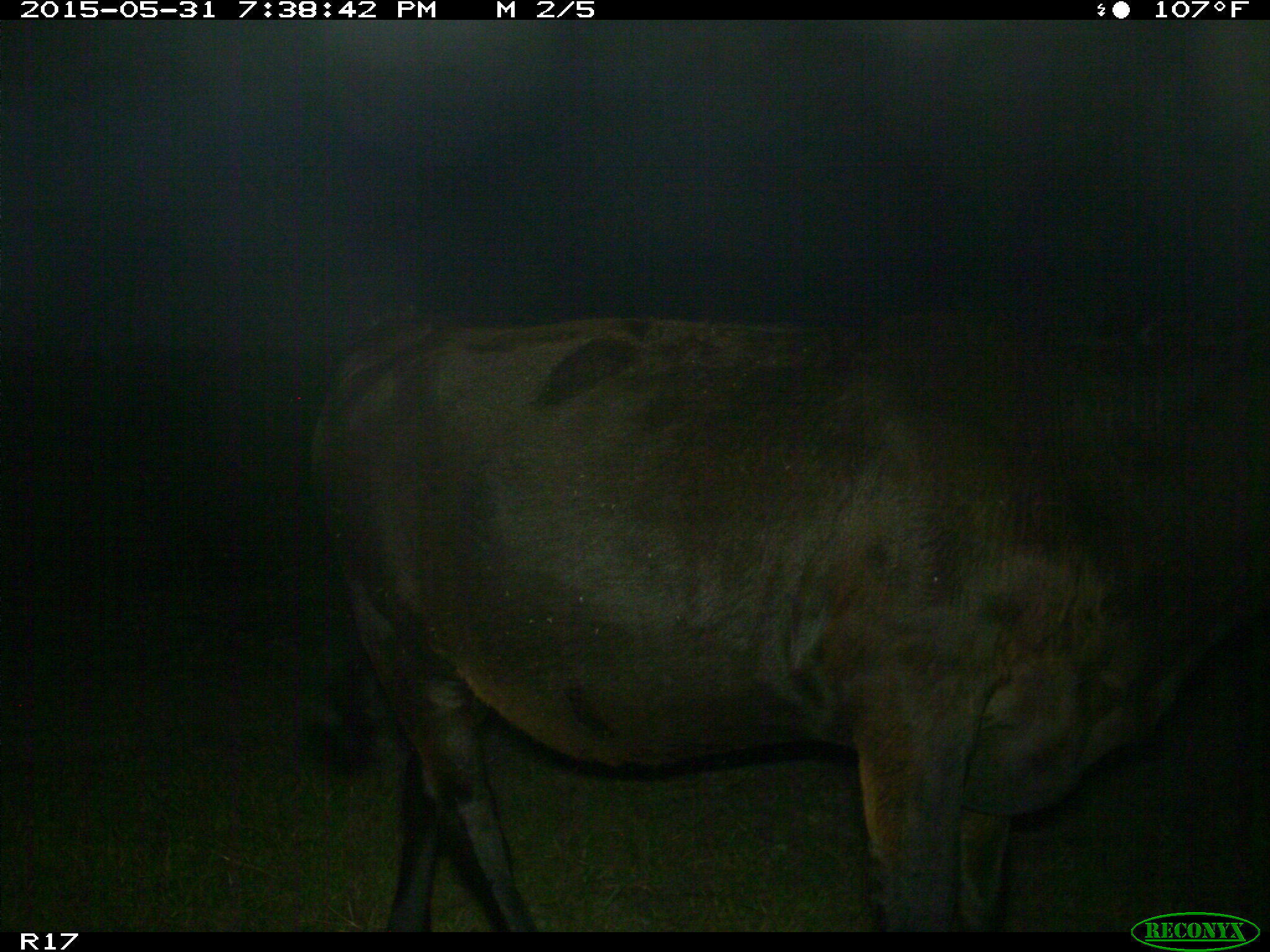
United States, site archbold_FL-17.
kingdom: Animalia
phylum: Chordata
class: Mammalia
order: Artiodactyla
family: Bovidae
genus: Bos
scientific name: Bos taurus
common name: domestic cow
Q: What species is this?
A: Bos taurus (domestic cow).